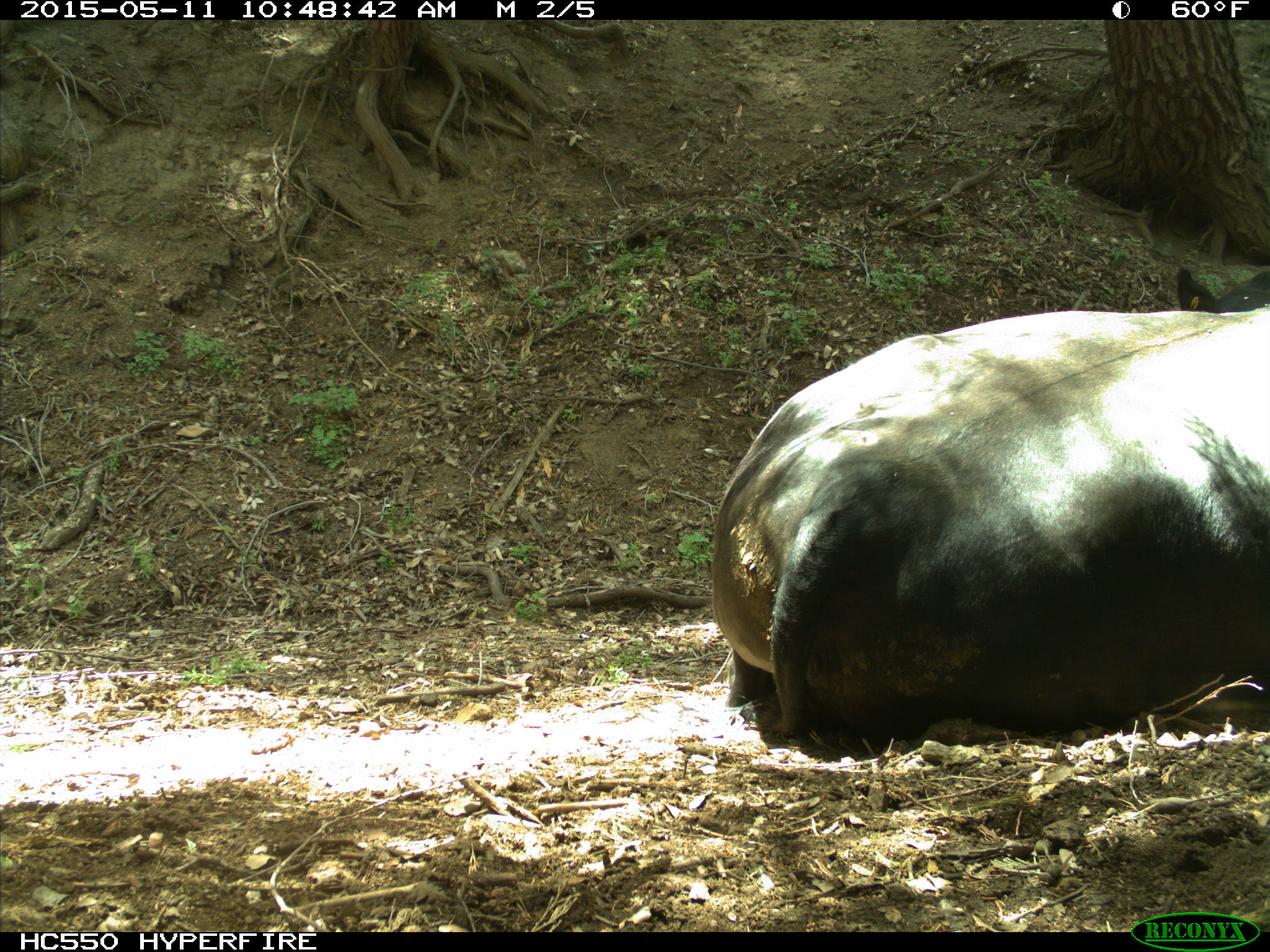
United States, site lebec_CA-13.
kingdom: Animalia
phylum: Chordata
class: Mammalia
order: Artiodactyla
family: Bovidae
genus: Bos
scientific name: Bos taurus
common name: domestic cow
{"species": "Bos taurus (domestic cow)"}